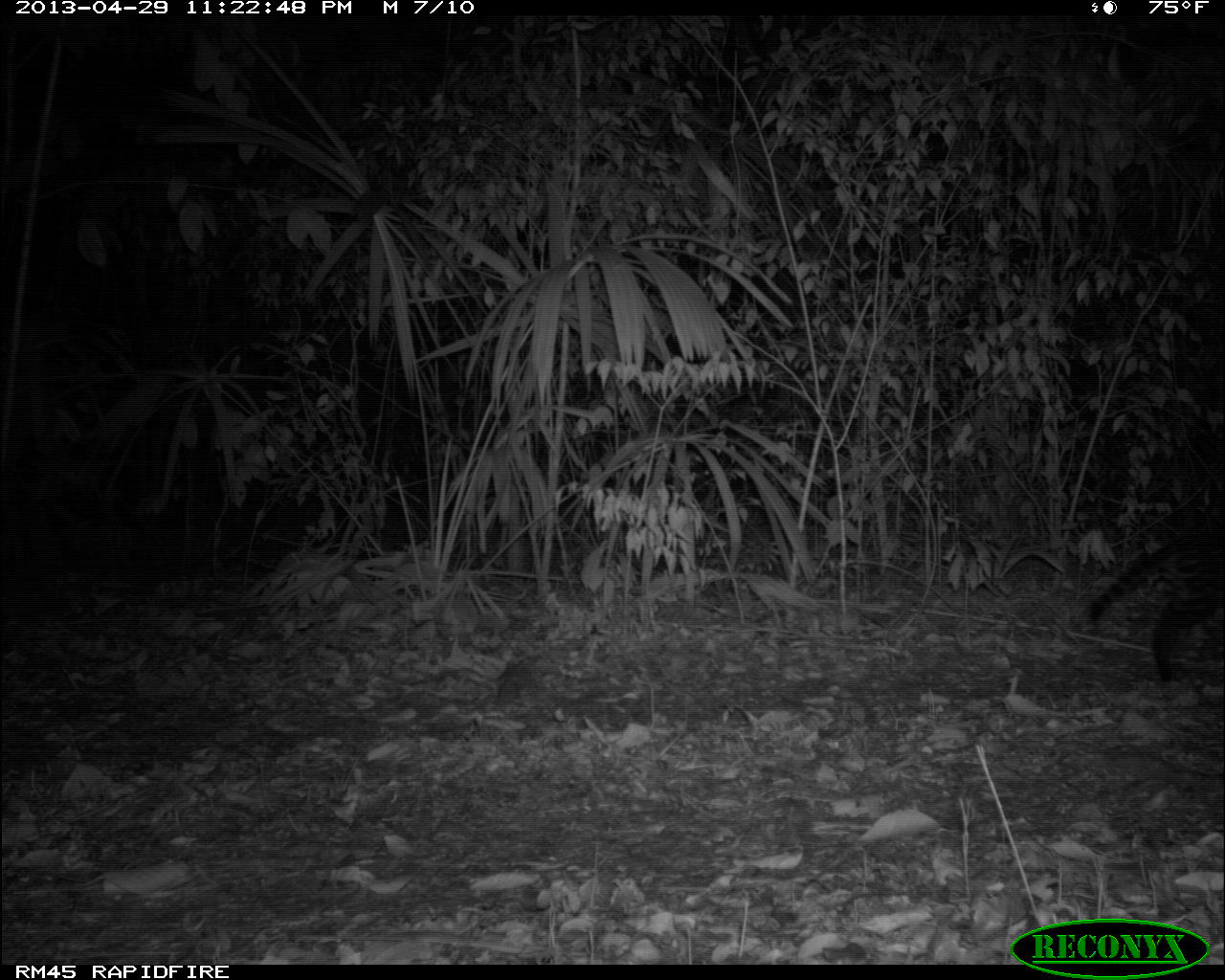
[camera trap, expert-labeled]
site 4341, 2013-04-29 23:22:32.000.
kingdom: Animalia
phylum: Chordata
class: Mammalia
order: Carnivora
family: Felidae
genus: Leopardus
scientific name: Leopardus pardalis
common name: ocelot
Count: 1.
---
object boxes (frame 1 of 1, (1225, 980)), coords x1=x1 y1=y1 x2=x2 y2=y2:
leopardus pardalis: x1=1079 y1=535 x2=1224 y2=688